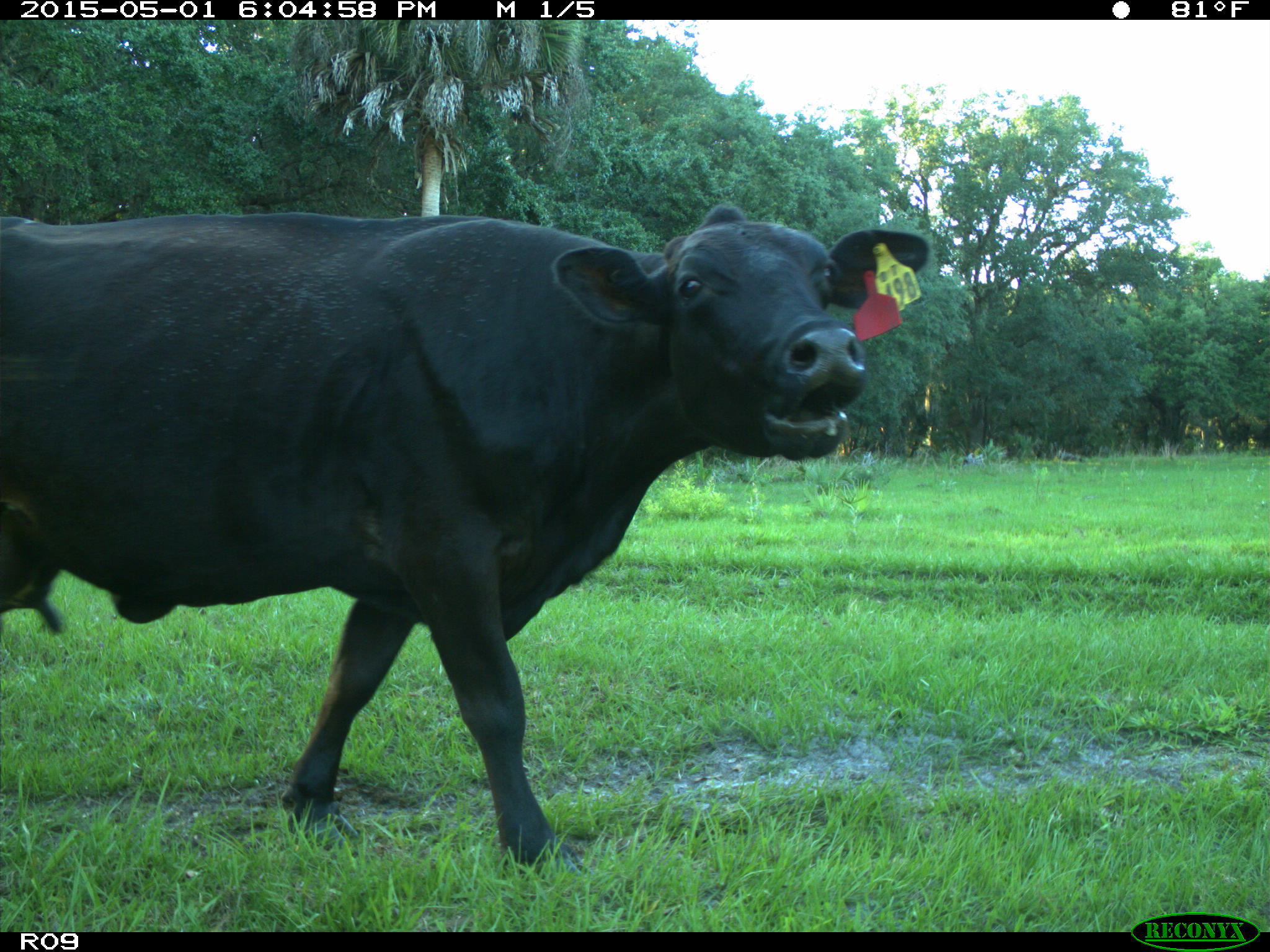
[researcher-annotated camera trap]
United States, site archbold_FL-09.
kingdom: Animalia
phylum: Chordata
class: Mammalia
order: Artiodactyla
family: Bovidae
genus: Bos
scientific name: Bos taurus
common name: domestic cow